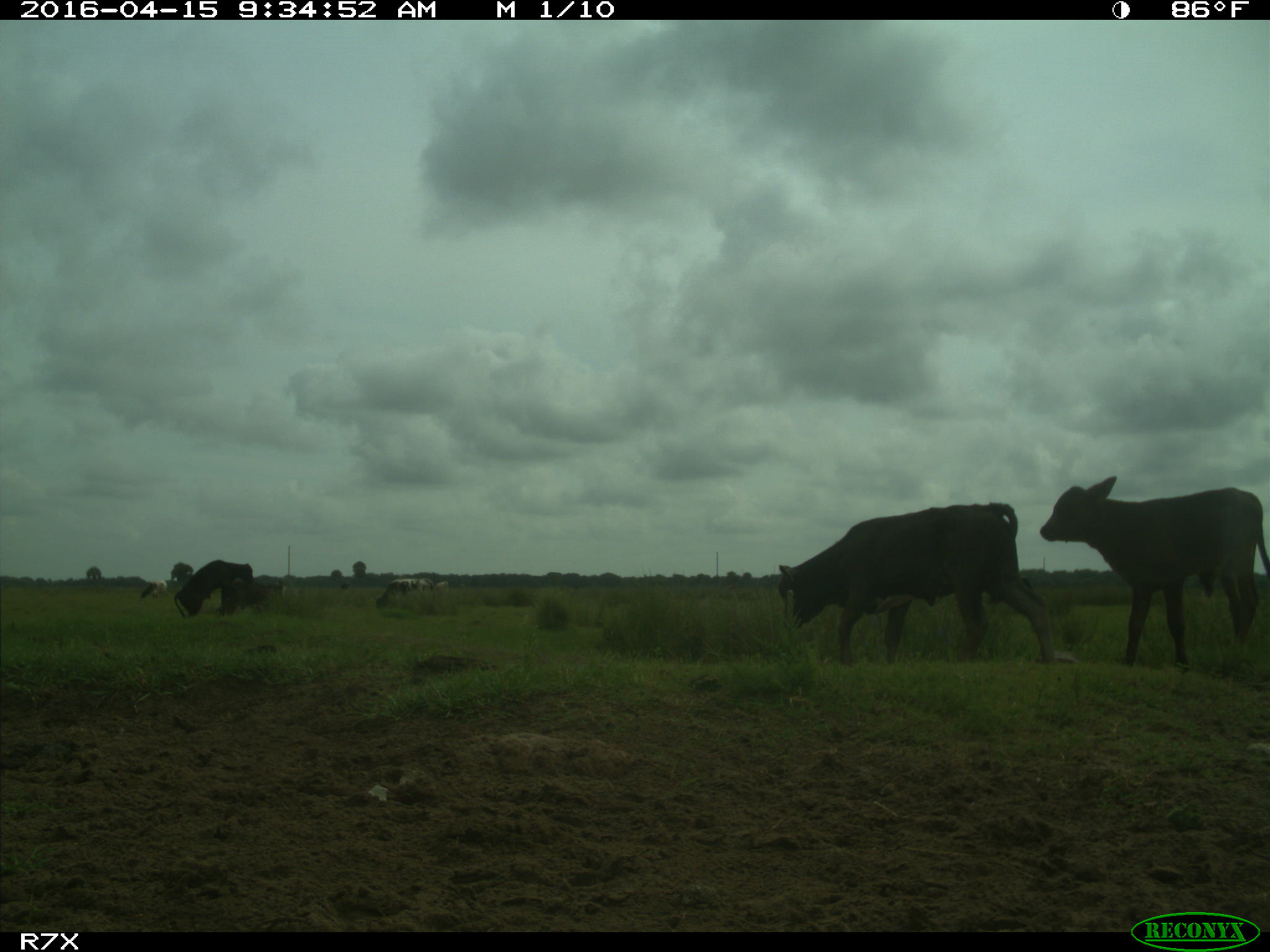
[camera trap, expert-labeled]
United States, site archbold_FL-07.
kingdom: Animalia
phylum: Chordata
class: Mammalia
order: Artiodactyla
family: Bovidae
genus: Bos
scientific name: Bos taurus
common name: domestic cow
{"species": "Bos taurus (domestic cow)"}